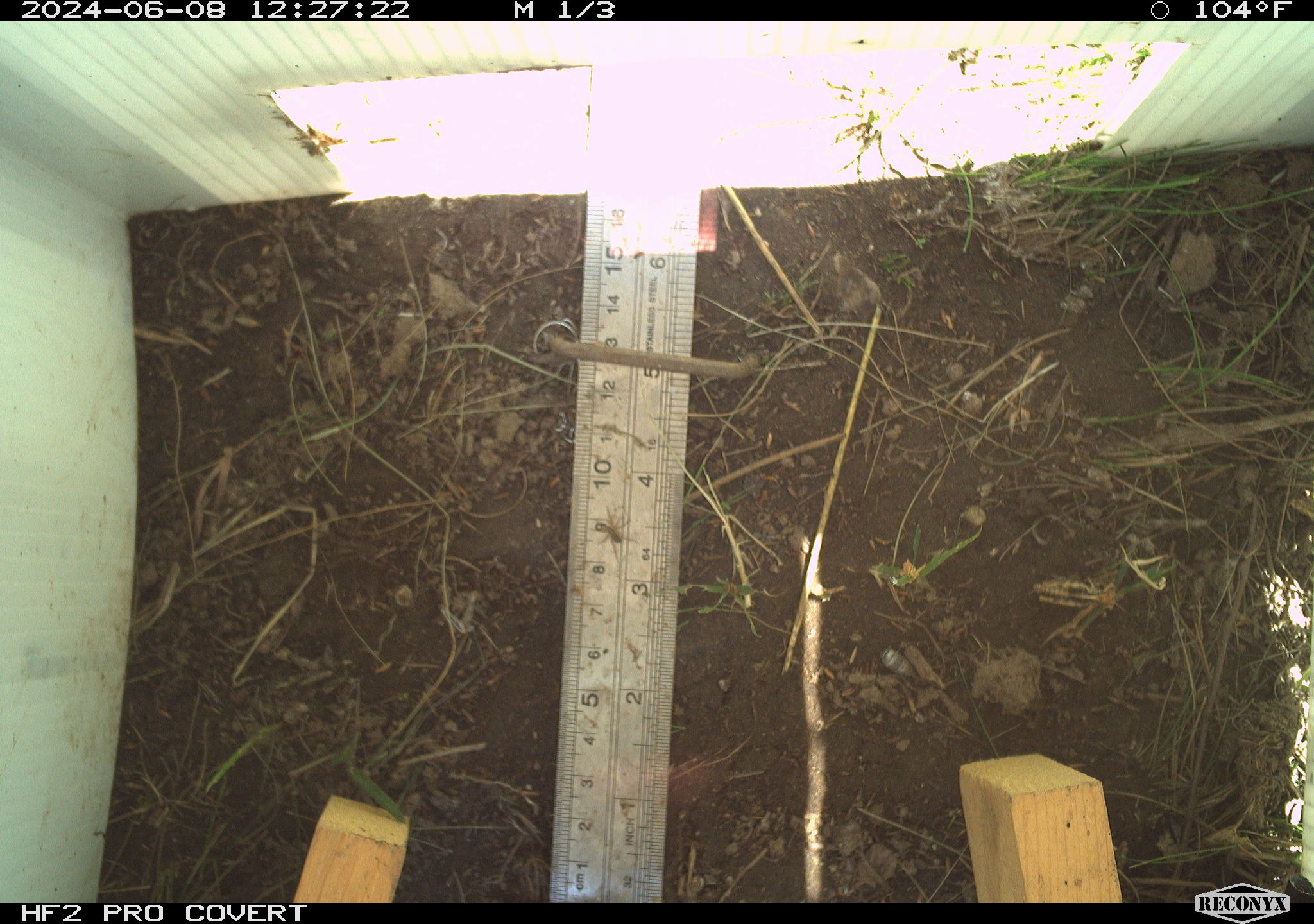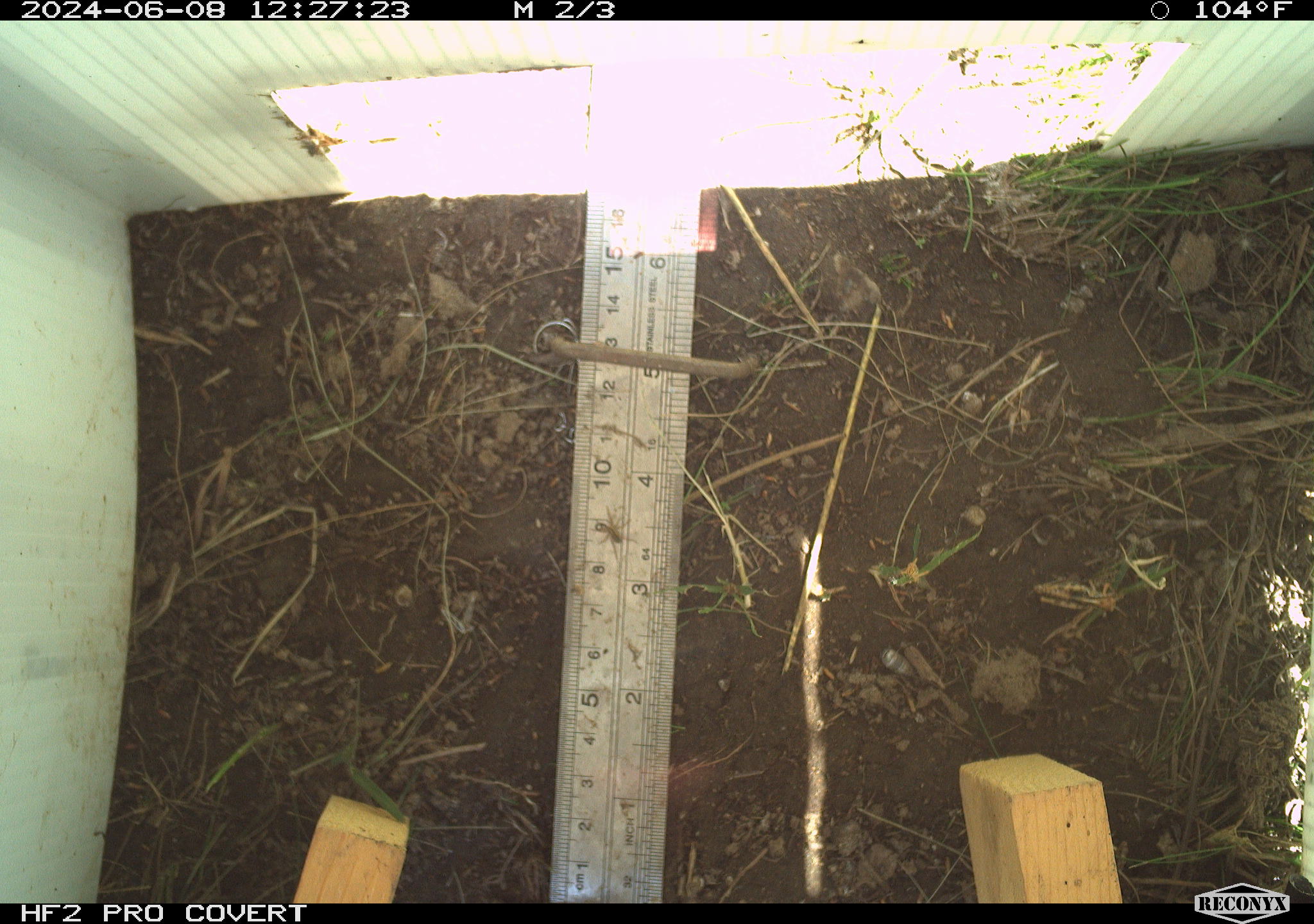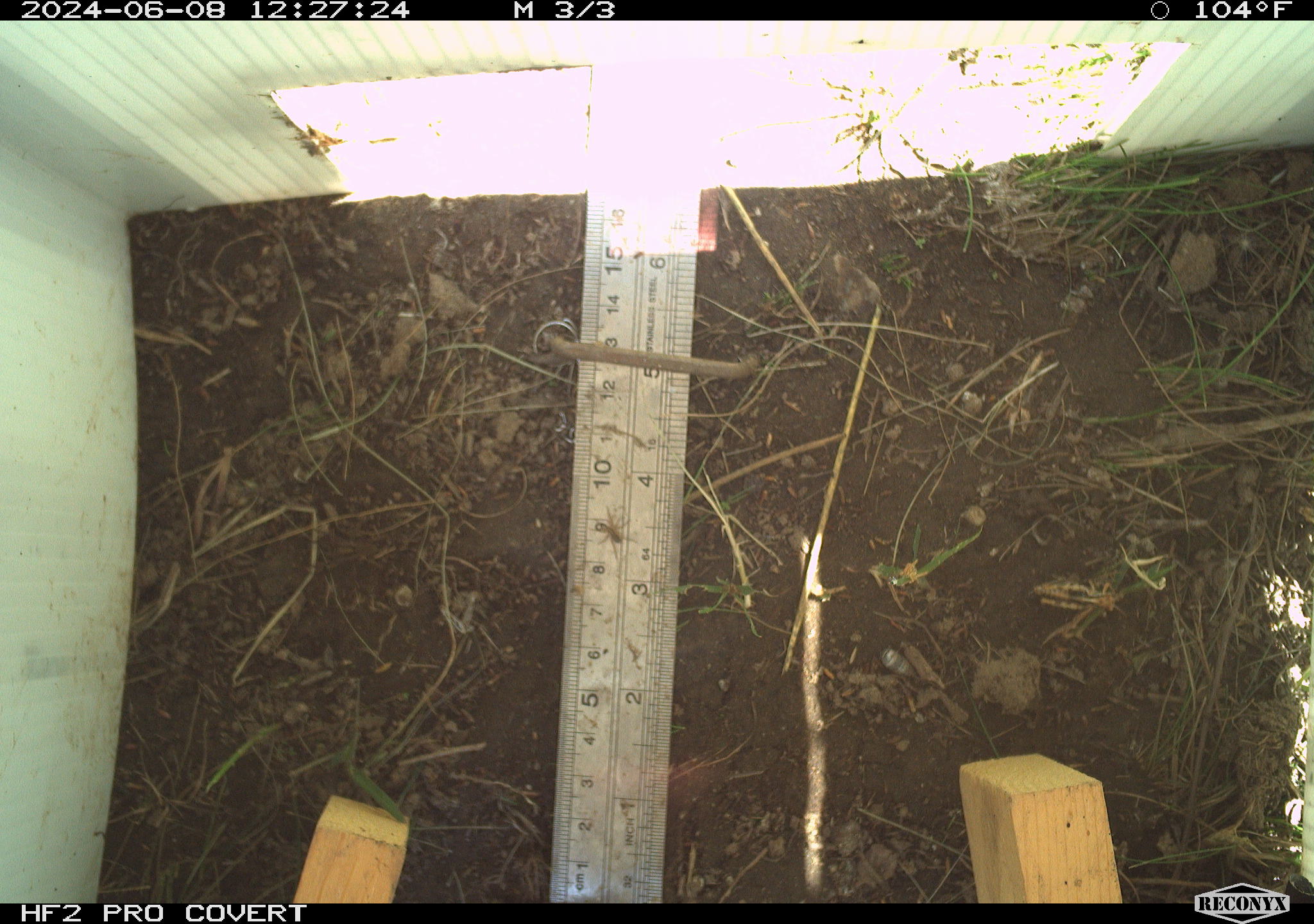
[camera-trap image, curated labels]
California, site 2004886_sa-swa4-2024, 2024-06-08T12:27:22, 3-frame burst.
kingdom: Animalia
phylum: Arthropoda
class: Insecta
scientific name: Insecta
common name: insect